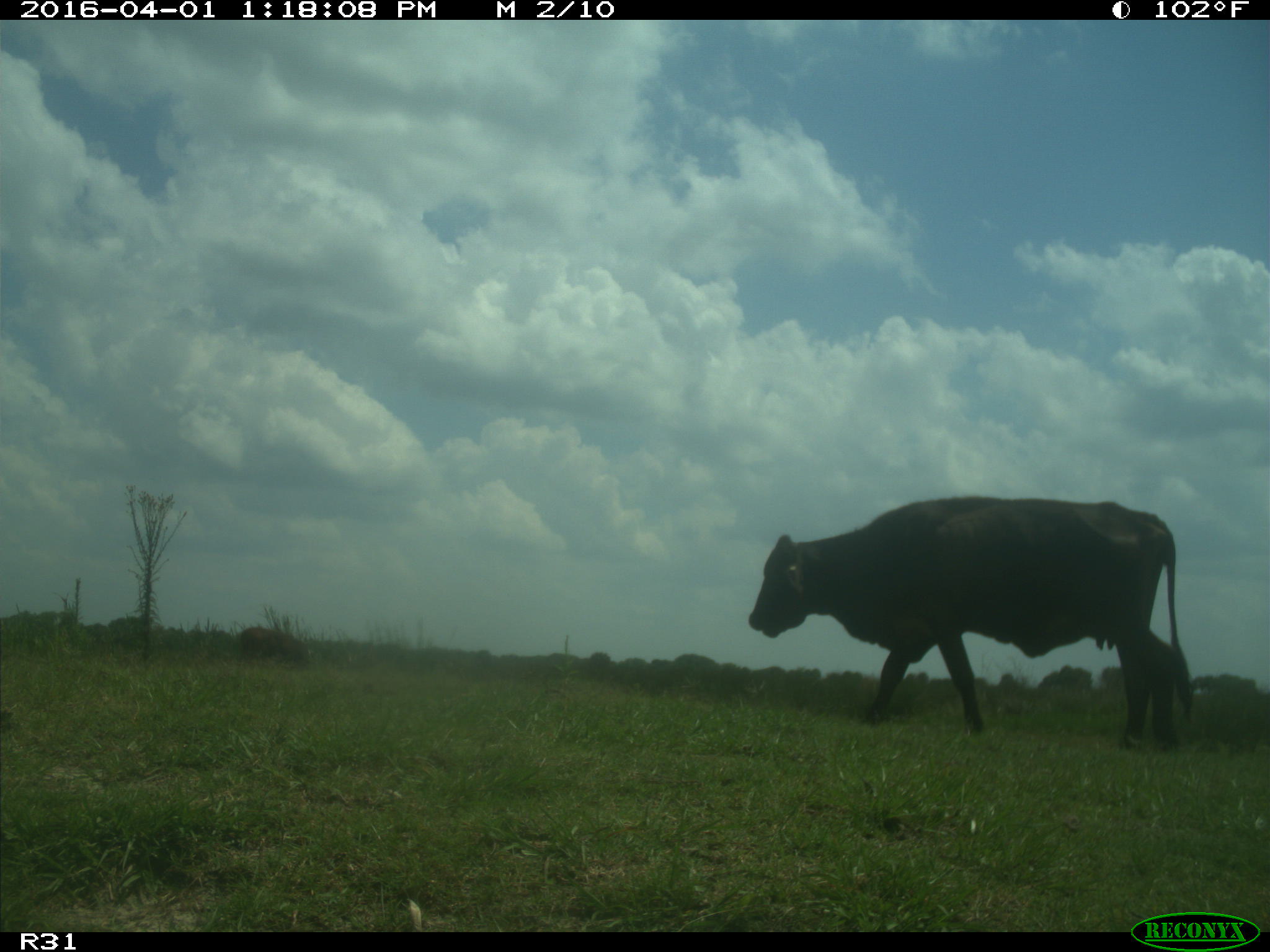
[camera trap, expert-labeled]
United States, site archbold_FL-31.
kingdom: Animalia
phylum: Chordata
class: Mammalia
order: Artiodactyla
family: Bovidae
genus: Bos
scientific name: Bos taurus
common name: domestic cow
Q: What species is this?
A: Bos taurus (domestic cow).